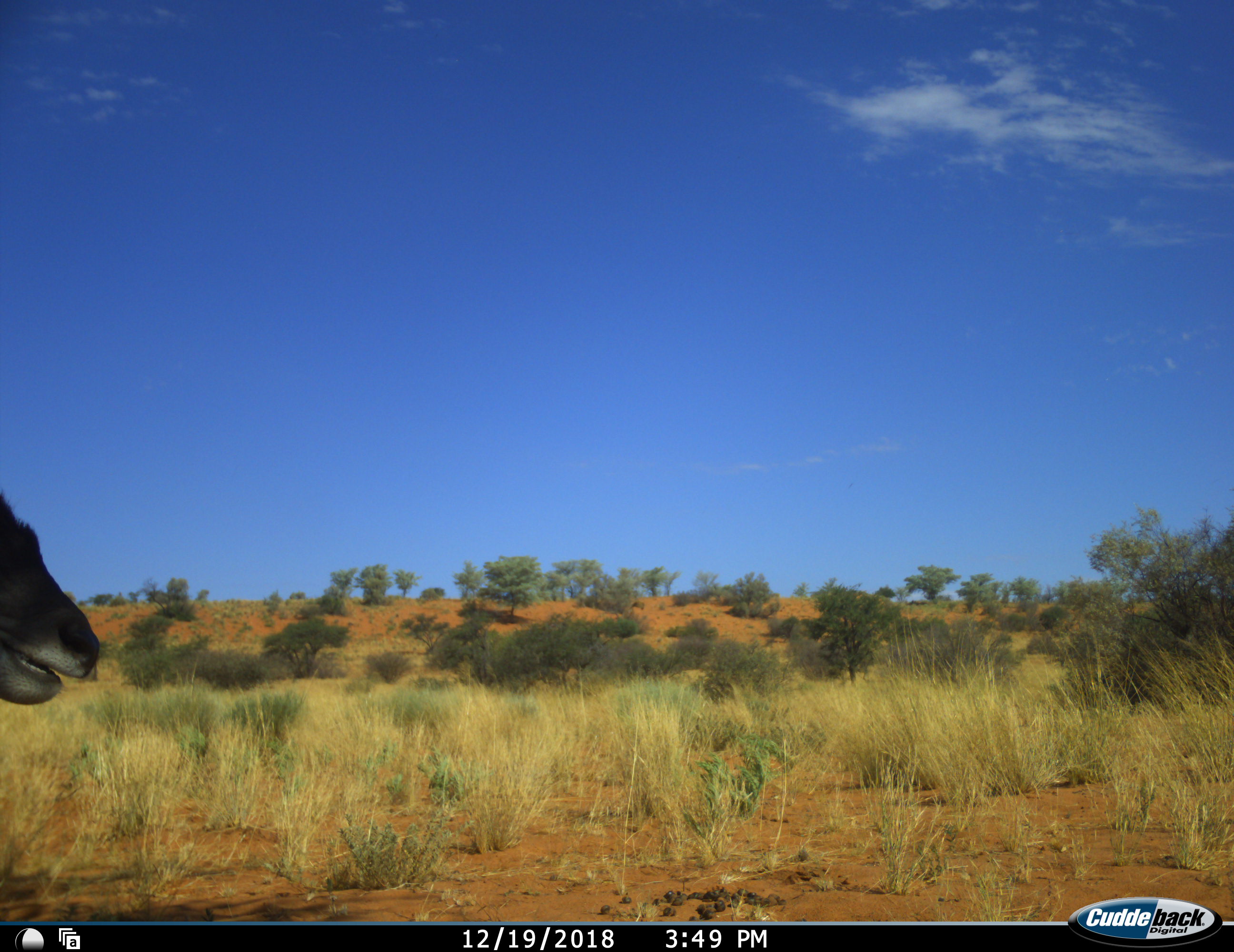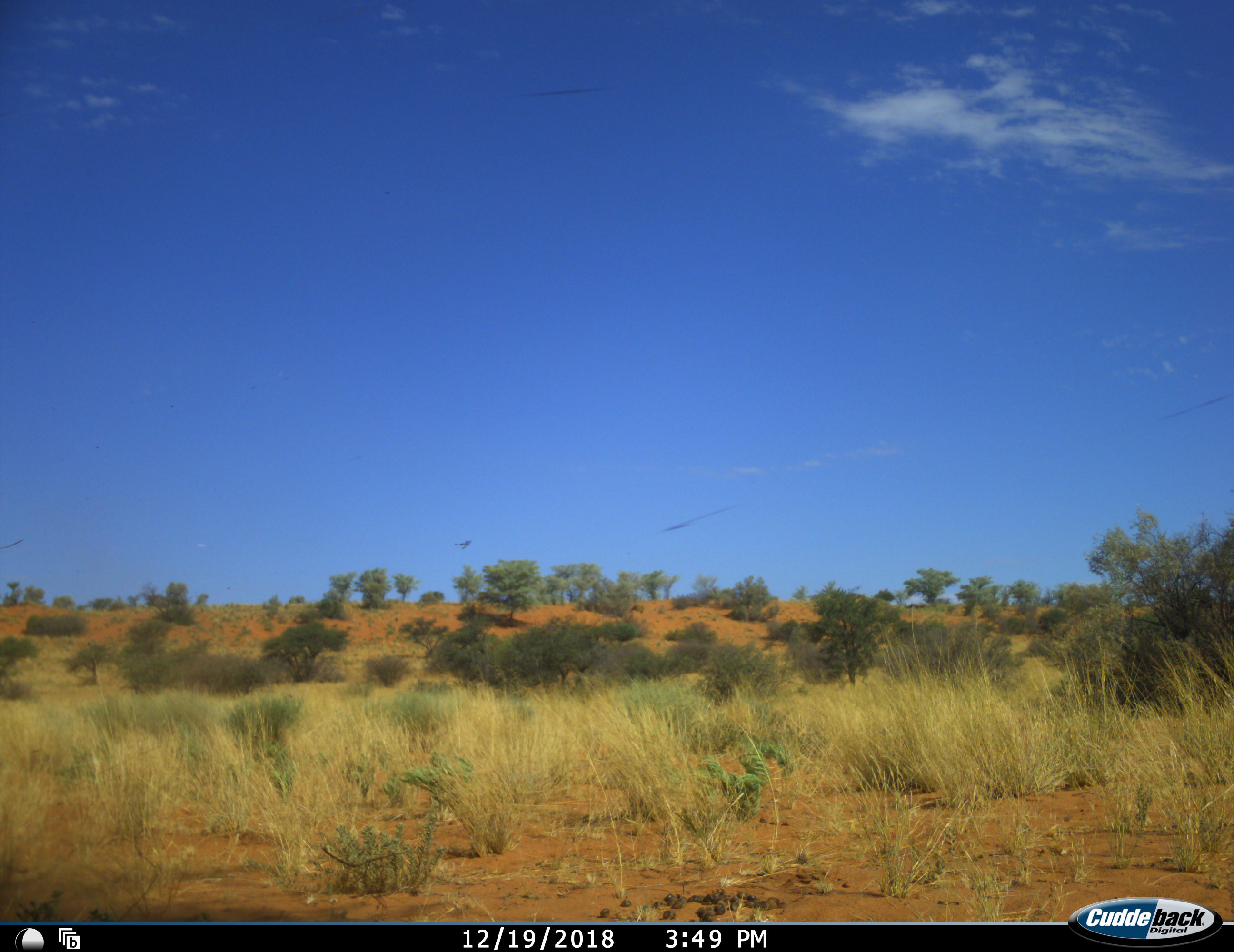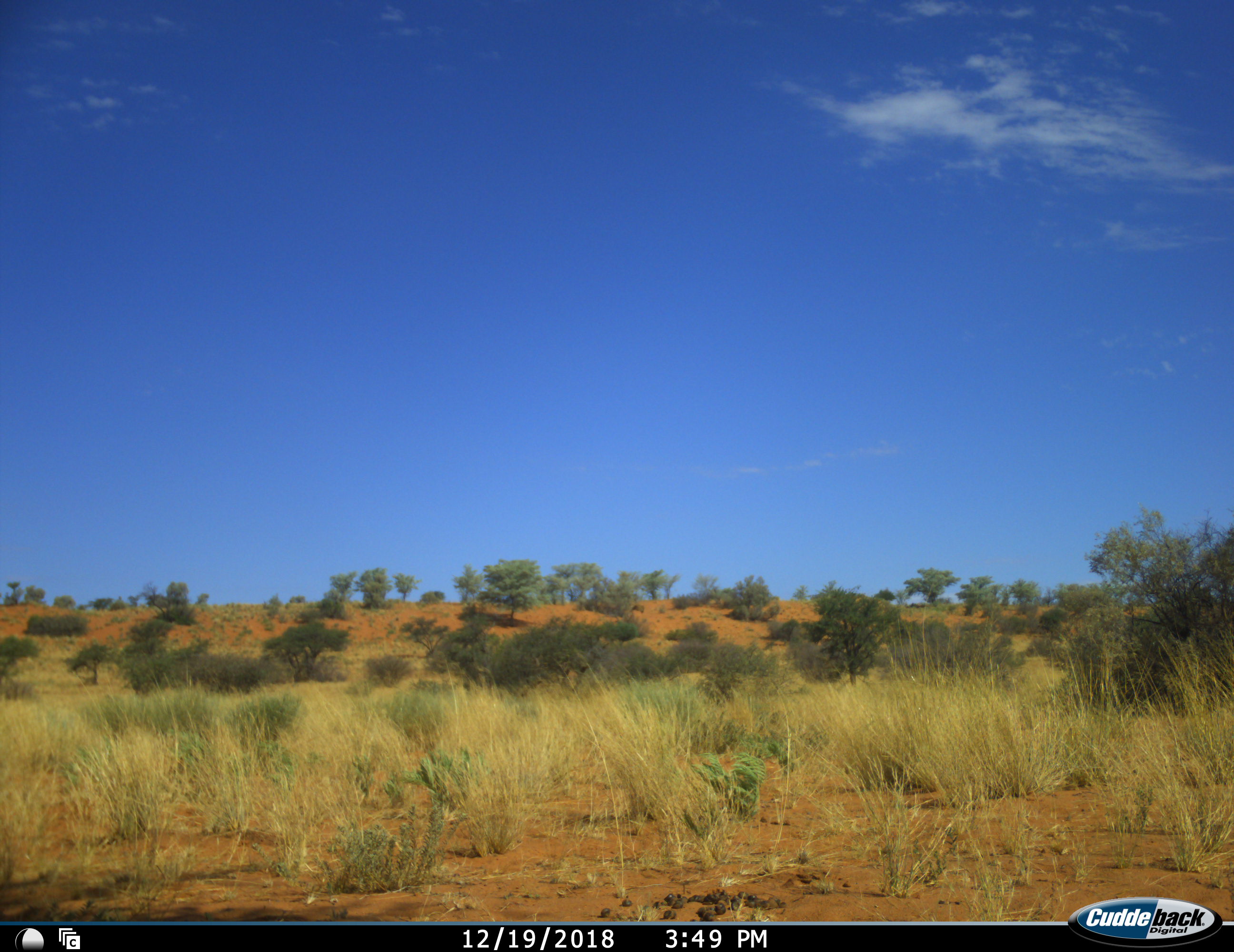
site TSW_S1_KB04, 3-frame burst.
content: unidentified animal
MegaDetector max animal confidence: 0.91